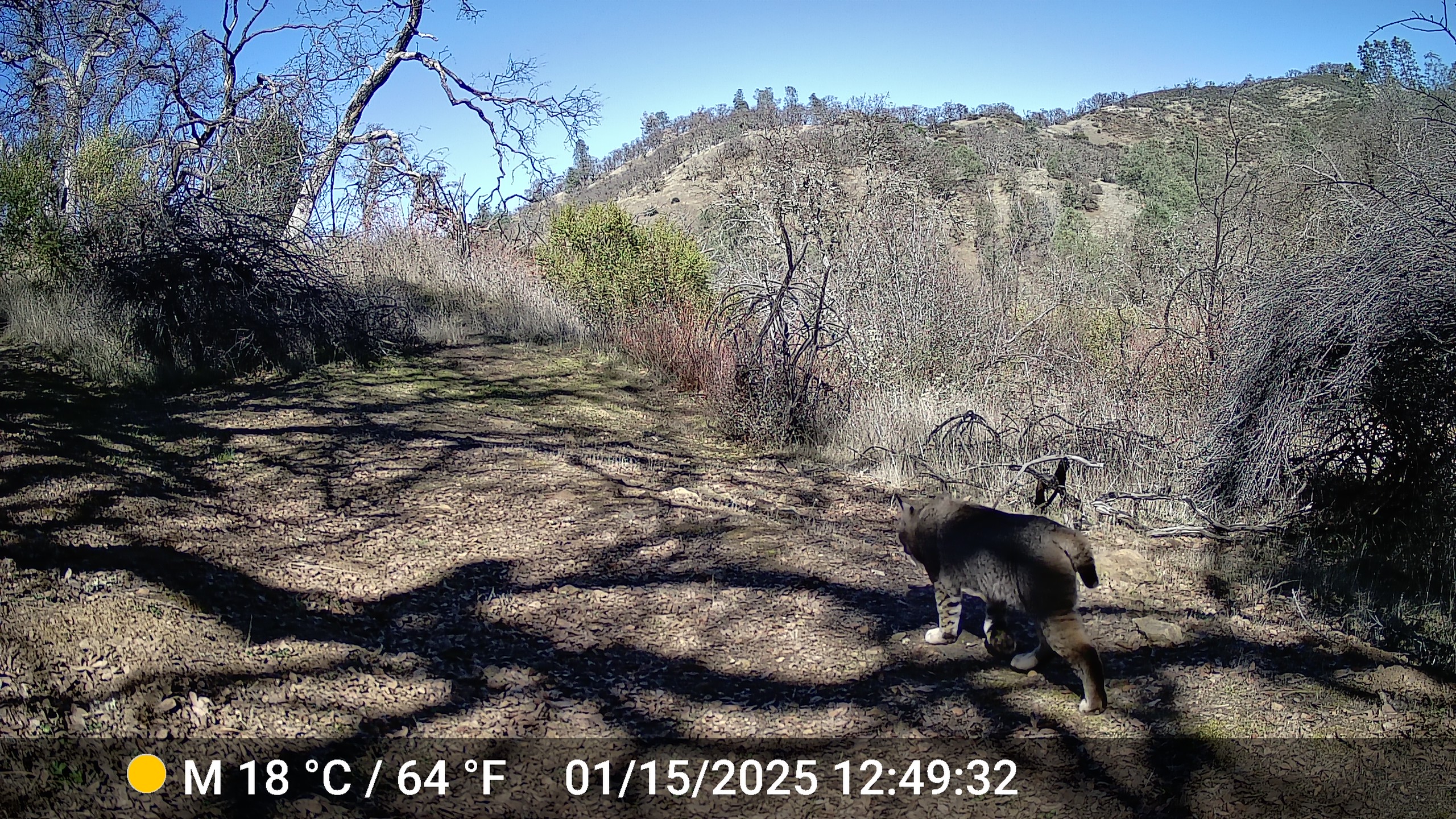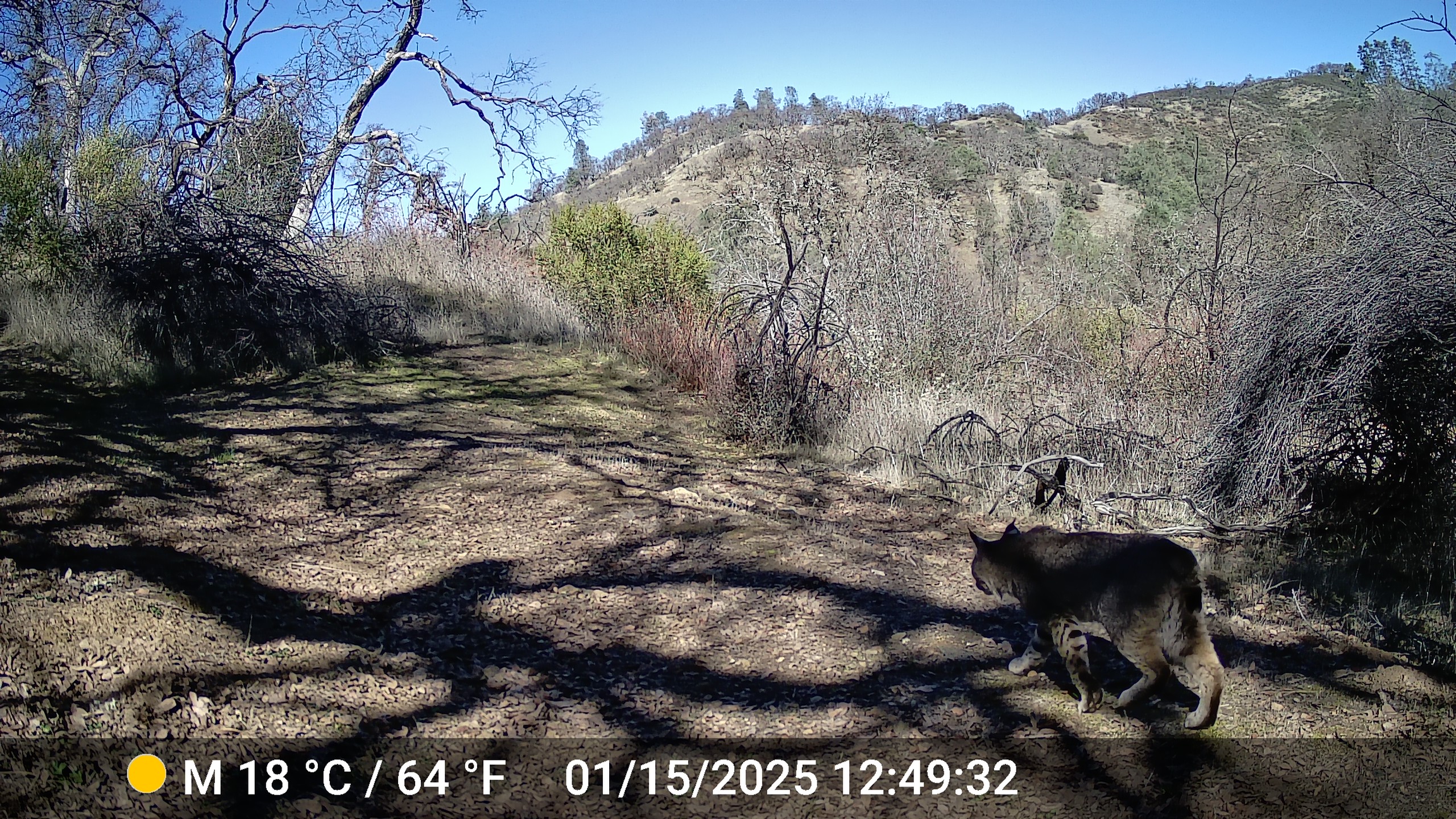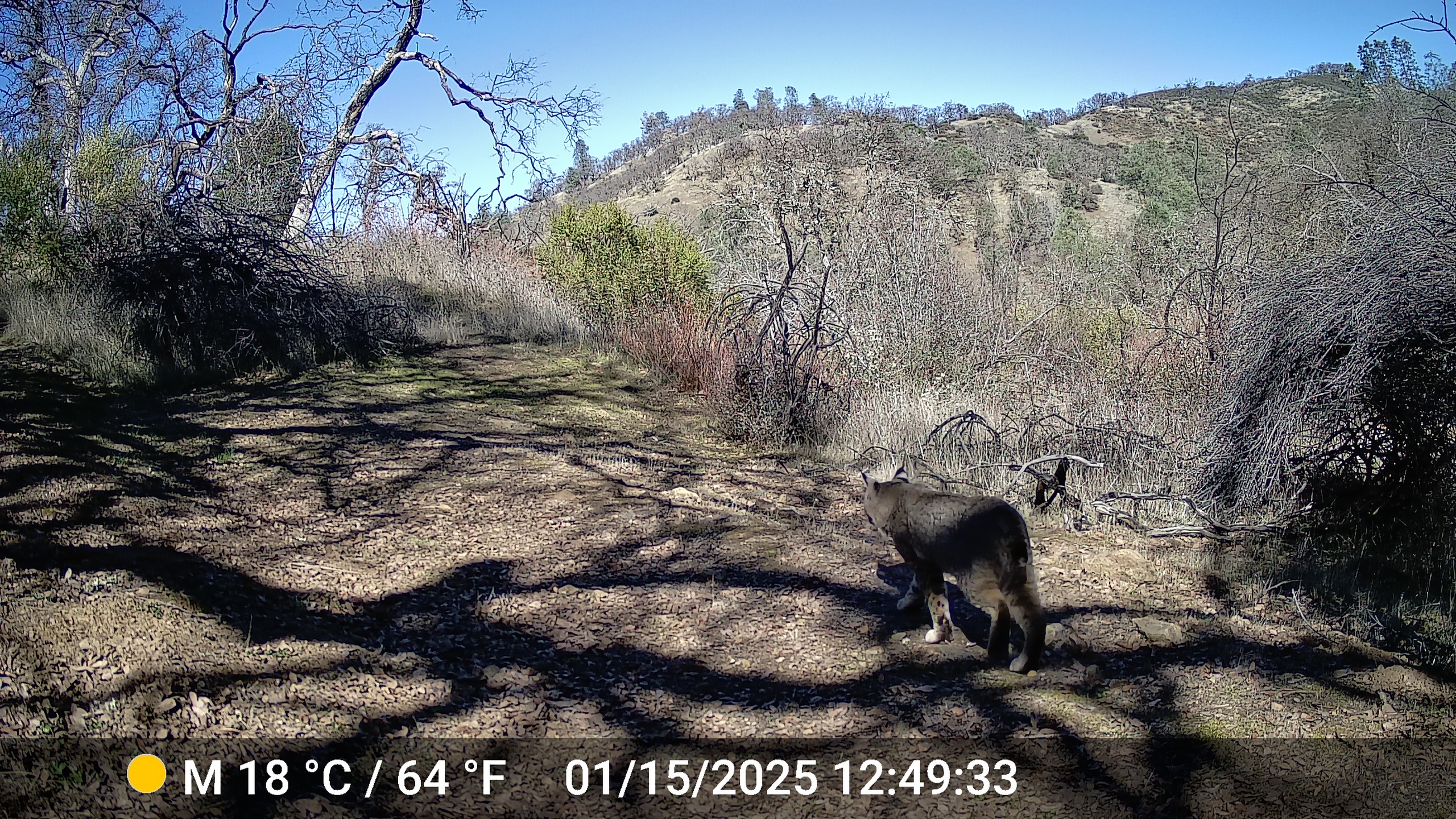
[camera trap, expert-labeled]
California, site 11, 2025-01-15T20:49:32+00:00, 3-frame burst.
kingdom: Animalia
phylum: Chordata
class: Mammalia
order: Carnivora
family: Felidae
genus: Lynx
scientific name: Lynx rufus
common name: bobcat